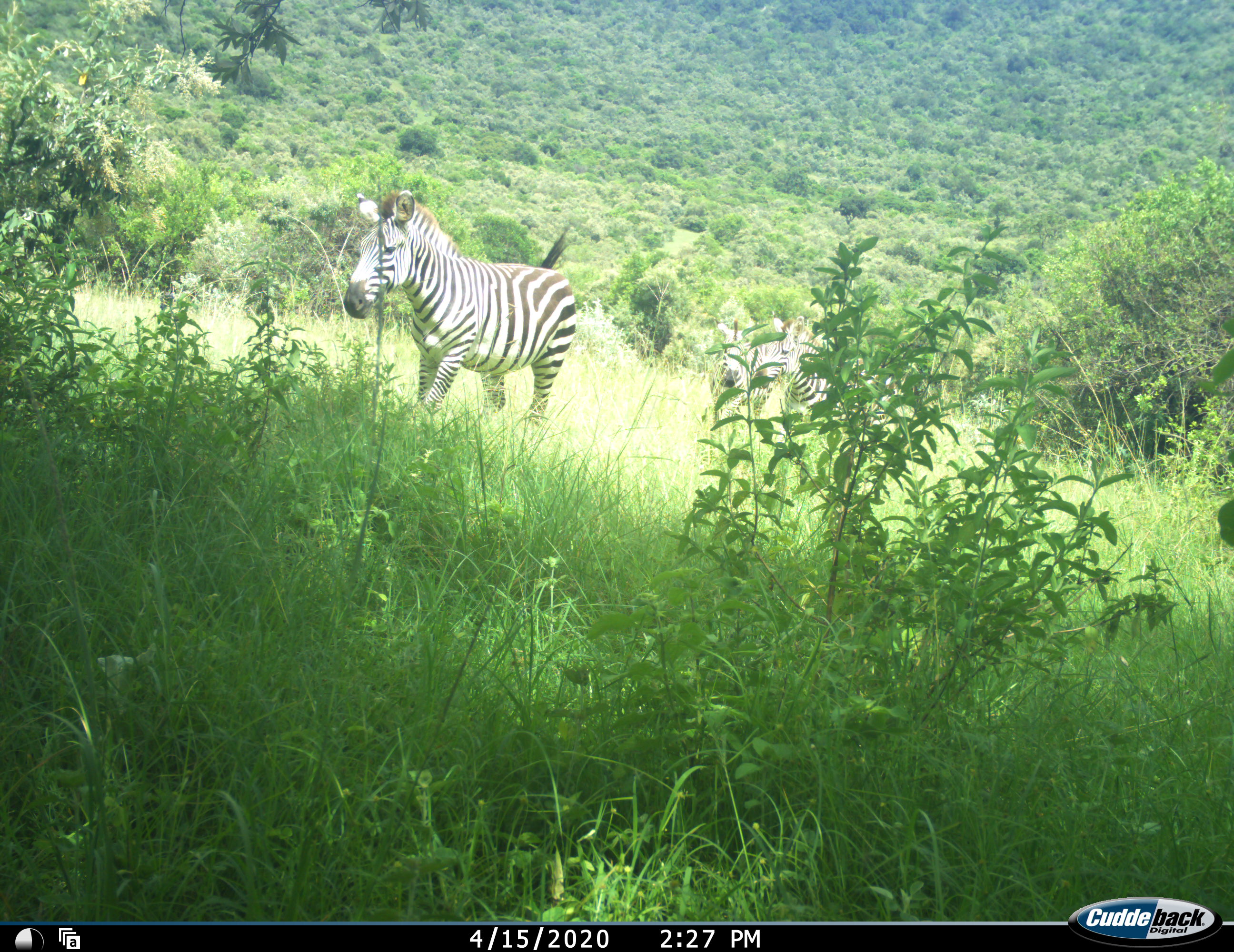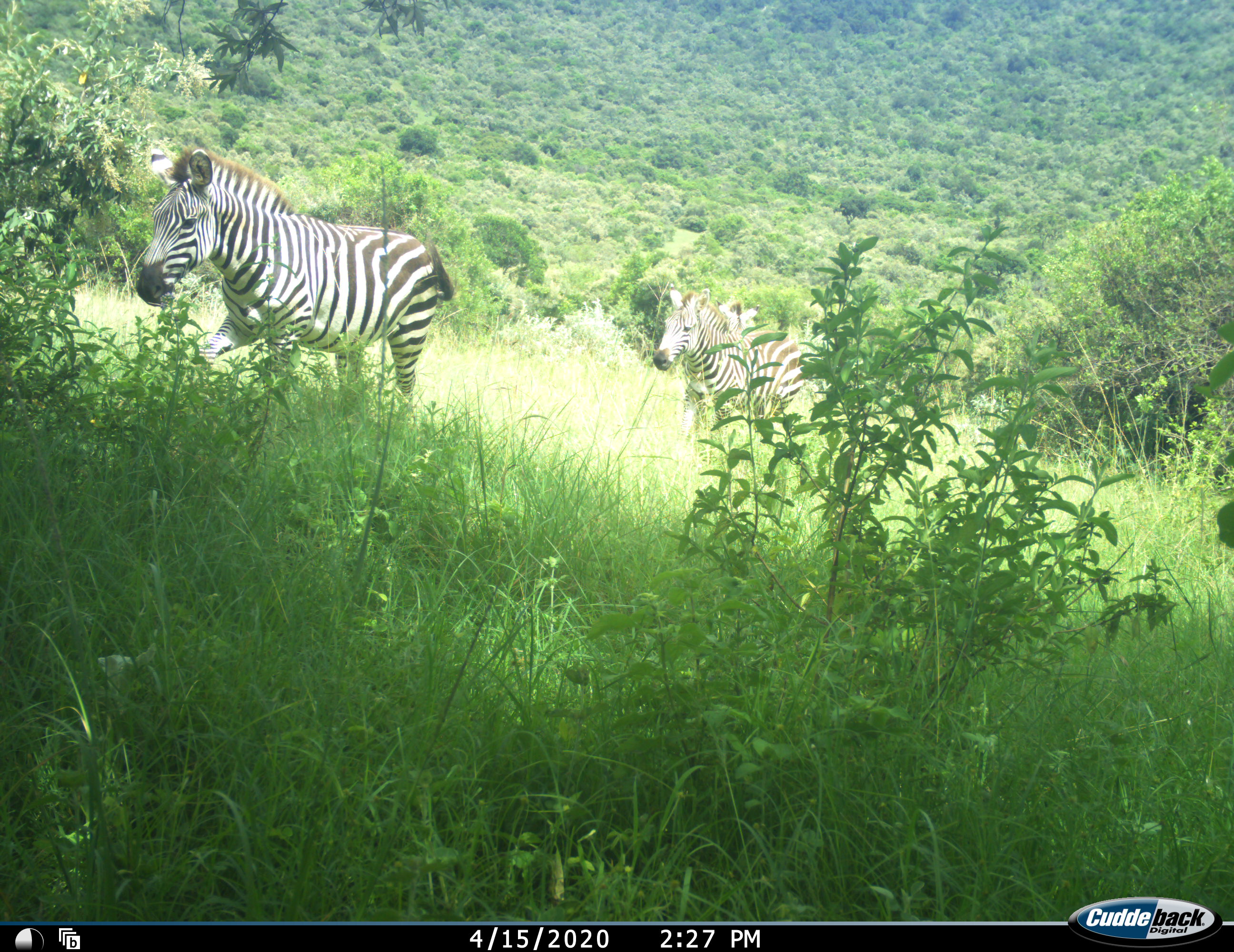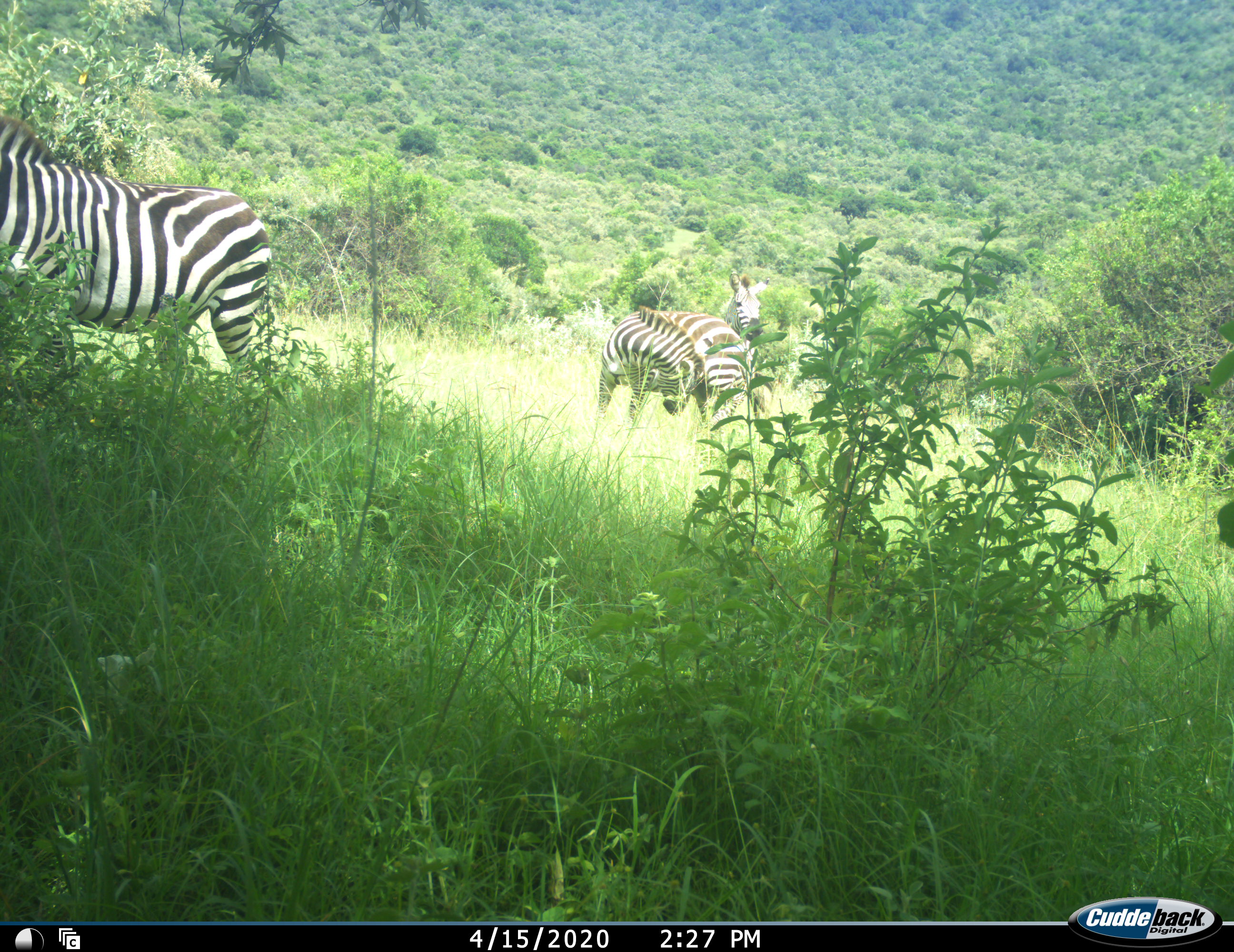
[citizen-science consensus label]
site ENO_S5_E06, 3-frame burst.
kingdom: Animalia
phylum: Chordata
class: Mammalia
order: Perissodactyla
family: Equidae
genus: Equus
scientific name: Equus quagga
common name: plains zebra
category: zebraplains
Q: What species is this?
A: Zebraplains (plains zebra) (Equus quagga).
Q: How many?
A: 3.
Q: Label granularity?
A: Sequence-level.